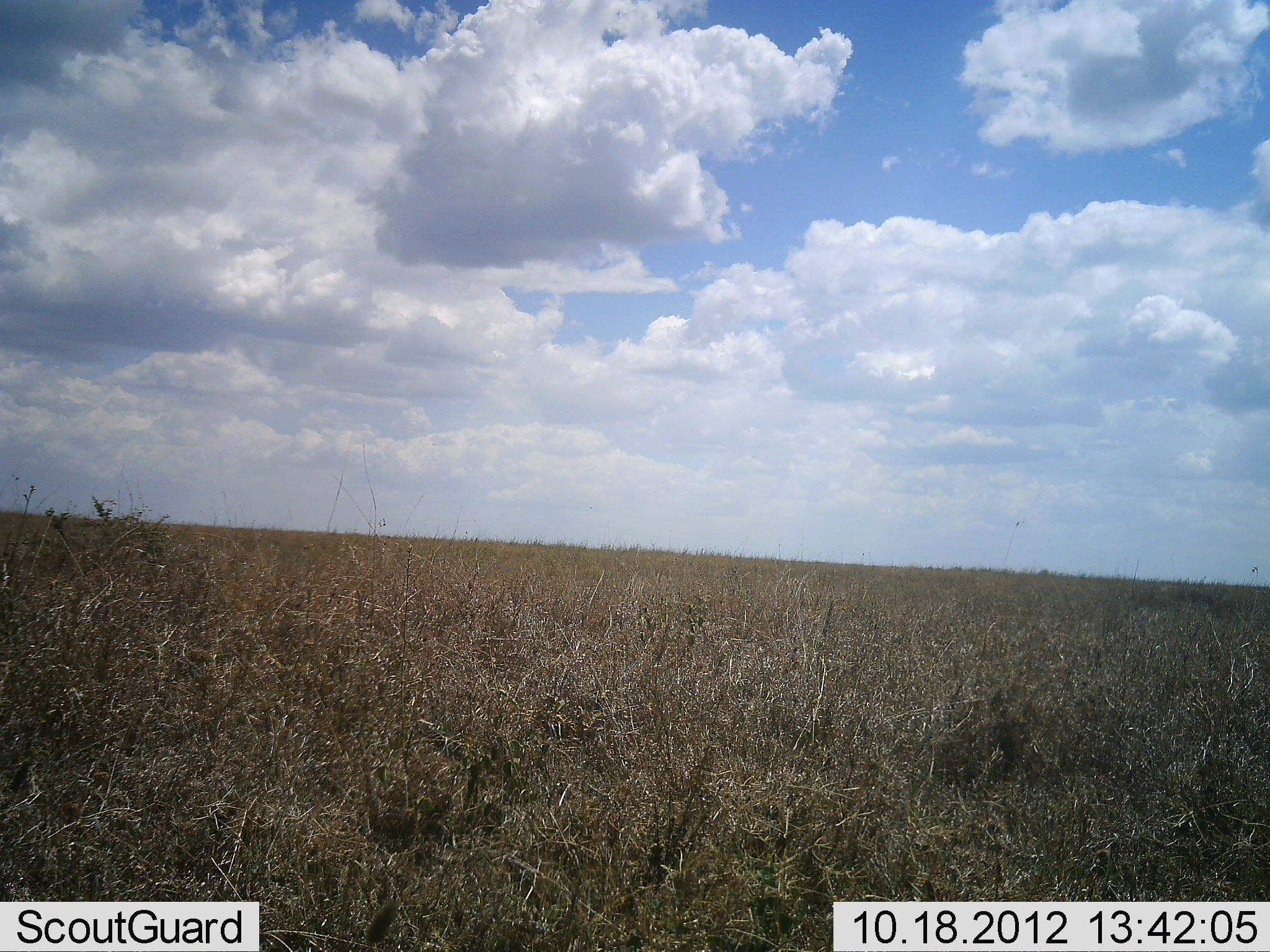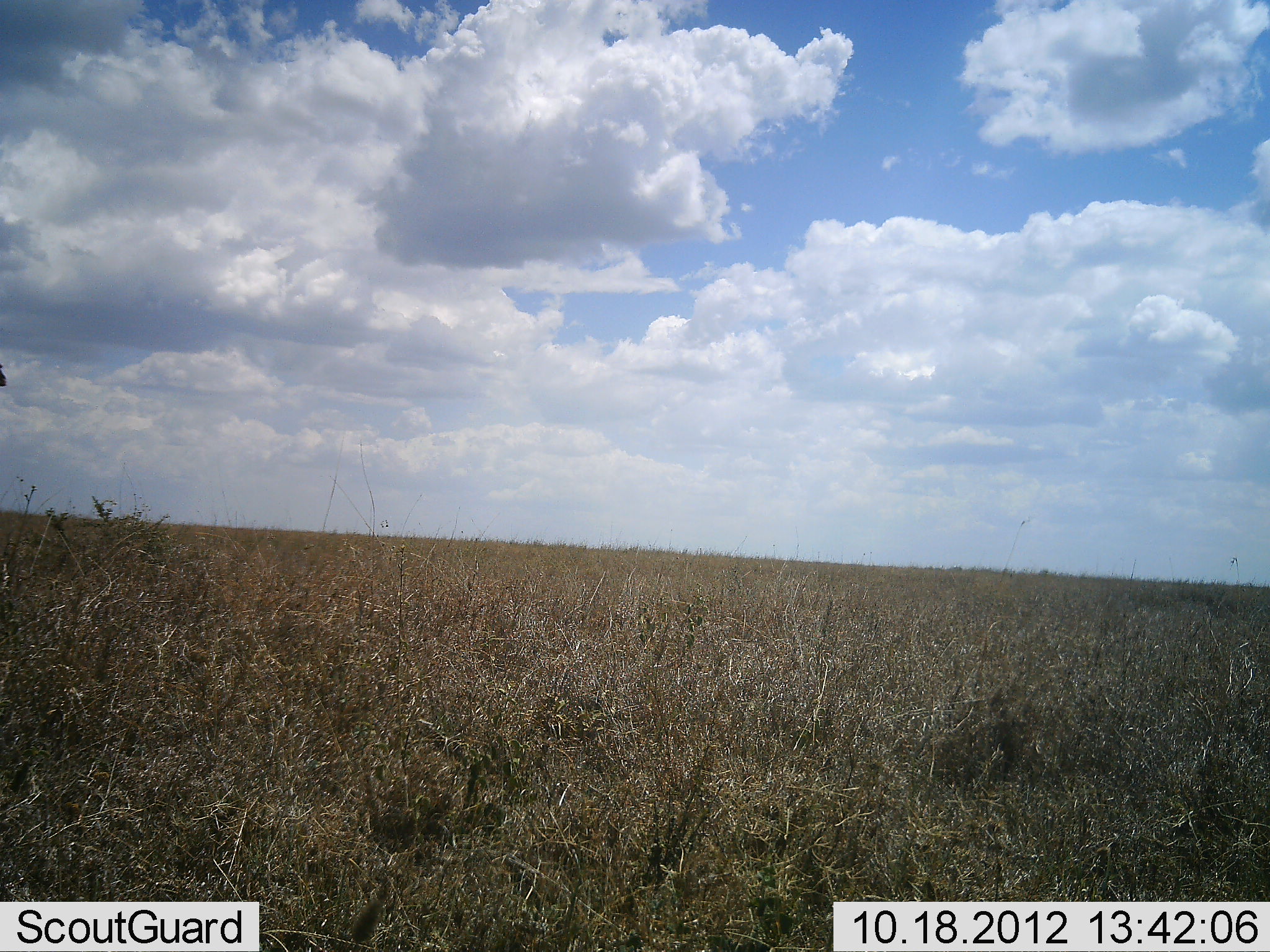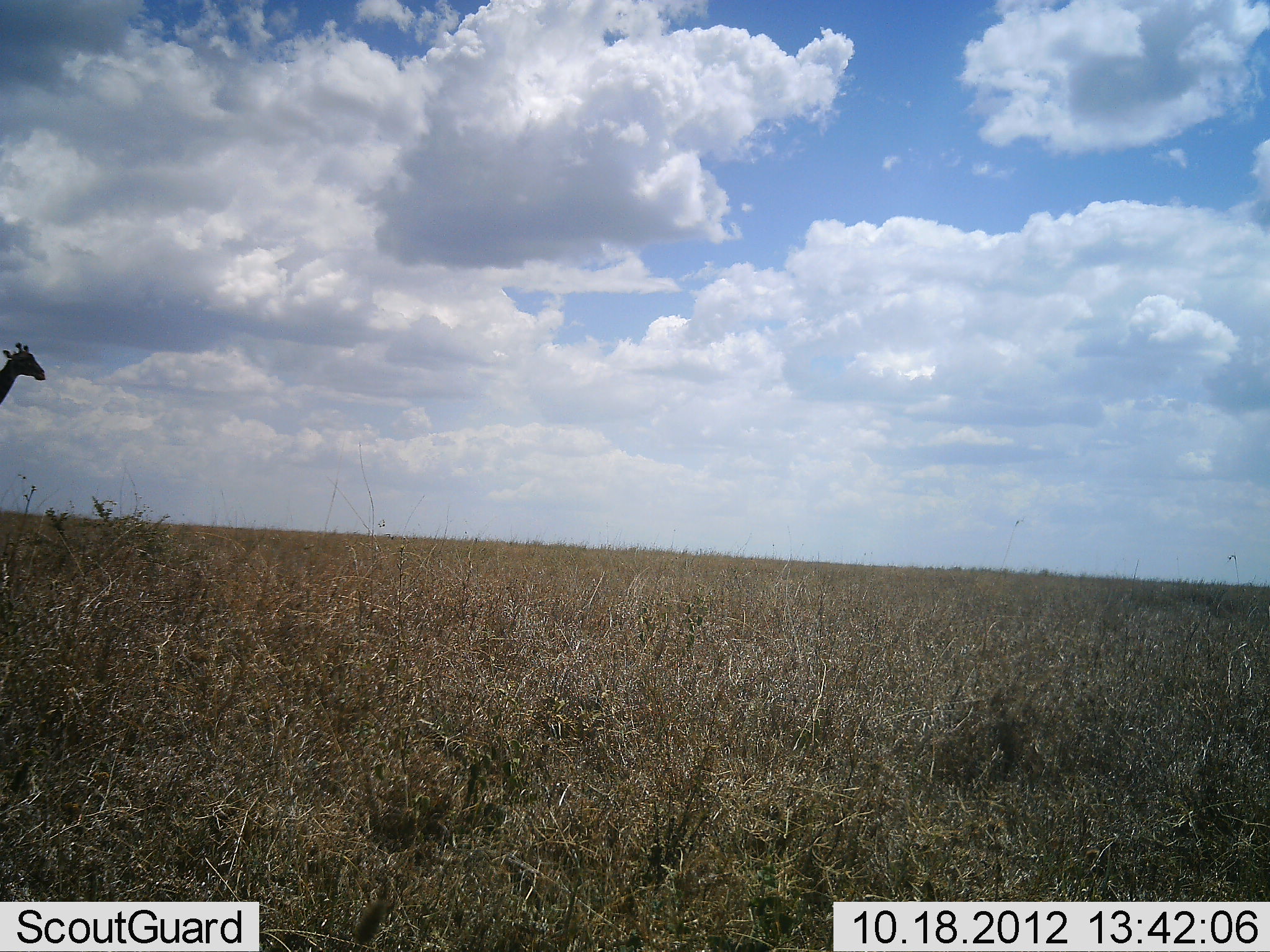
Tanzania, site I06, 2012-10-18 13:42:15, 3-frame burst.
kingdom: Animalia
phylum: Chordata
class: Mammalia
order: Artiodactyla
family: Giraffidae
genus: Giraffa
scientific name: Giraffa camelopardalis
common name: giraffe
Giraffe (Giraffa camelopardalis), count 1. Behavior (volunteer vote fractions): standing 0%, resting 0%, moving 100%, interacting 0%. Young present (vote fraction): 0%. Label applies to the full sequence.